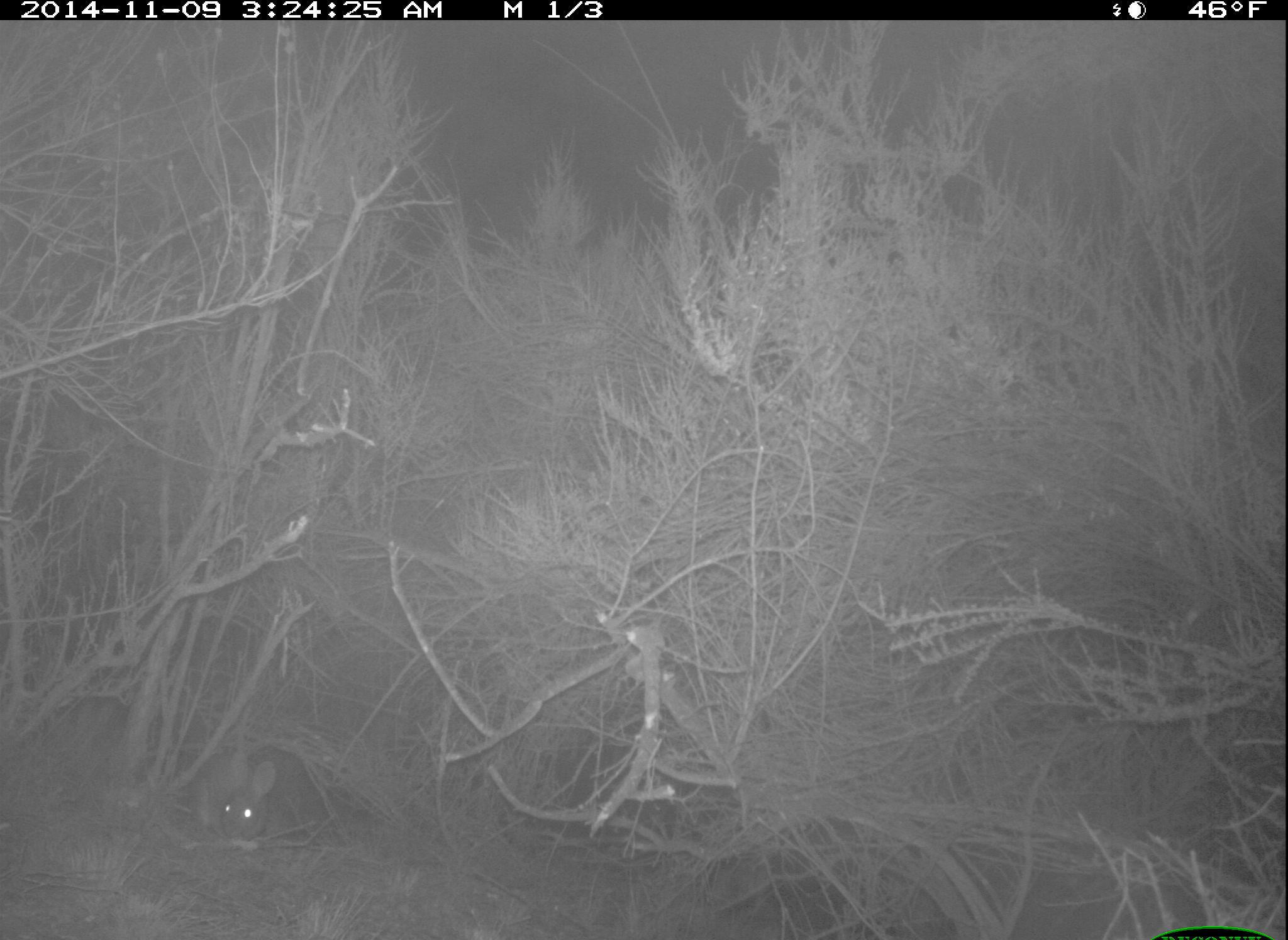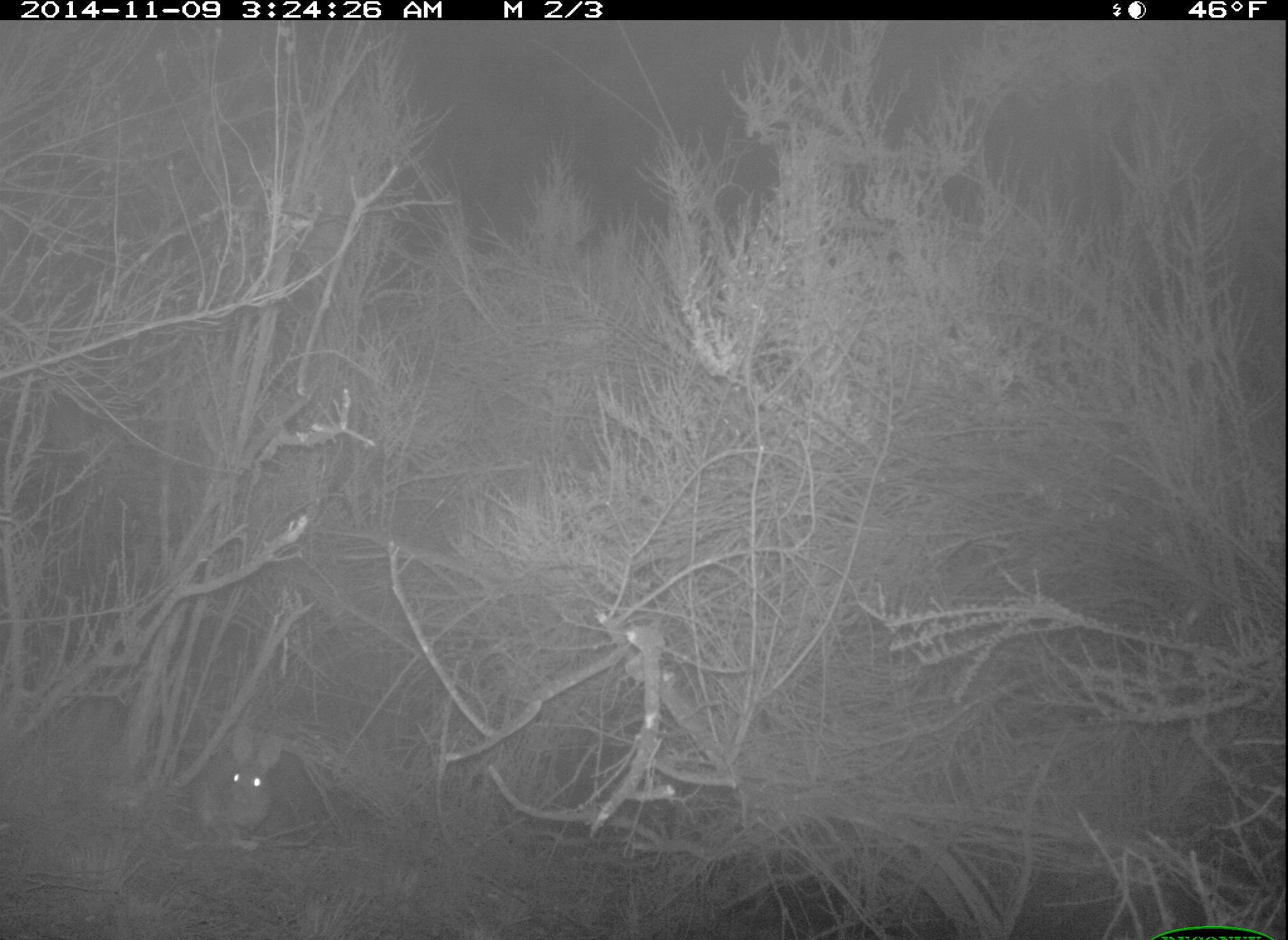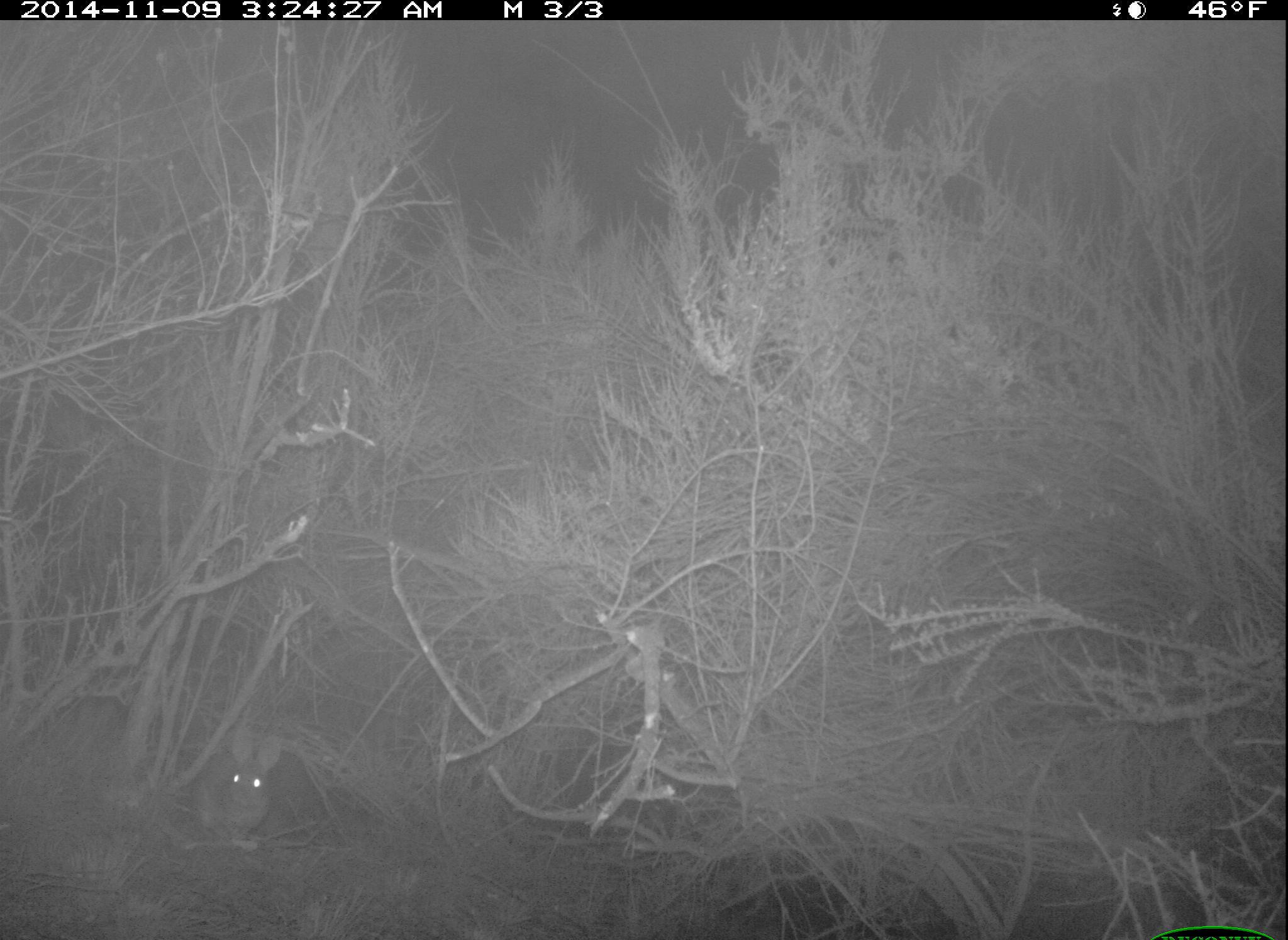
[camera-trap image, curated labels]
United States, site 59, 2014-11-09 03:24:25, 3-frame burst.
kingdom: Animalia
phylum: Chordata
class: Mammalia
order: Lagomorpha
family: Leporidae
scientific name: Leporidae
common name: rabbits and hares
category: rabbit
Rabbit (rabbits and hares) (Leporidae).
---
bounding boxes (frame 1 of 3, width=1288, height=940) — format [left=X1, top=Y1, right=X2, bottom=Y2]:
rabbit: [left=210, top=747, right=322, bottom=842]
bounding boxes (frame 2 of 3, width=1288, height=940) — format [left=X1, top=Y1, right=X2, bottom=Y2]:
rabbit: [left=219, top=727, right=319, bottom=834]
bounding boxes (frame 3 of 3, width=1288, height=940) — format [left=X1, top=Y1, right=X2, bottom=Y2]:
rabbit: [left=192, top=723, right=282, bottom=844]